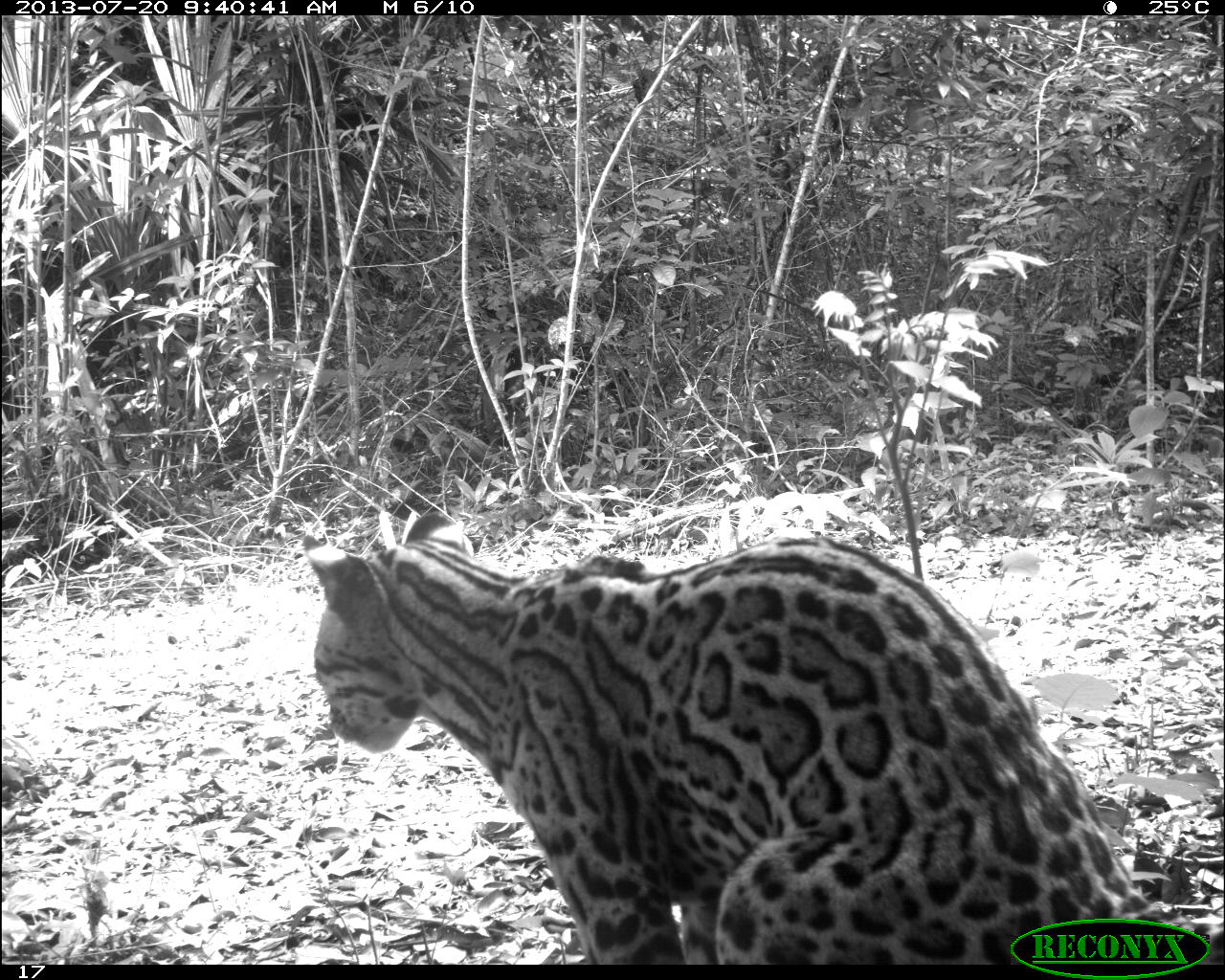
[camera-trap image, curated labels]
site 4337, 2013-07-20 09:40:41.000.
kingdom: Animalia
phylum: Chordata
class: Mammalia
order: Carnivora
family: Felidae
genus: Leopardus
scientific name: Leopardus pardalis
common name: ocelot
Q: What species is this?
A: Leopardus pardalis (ocelot).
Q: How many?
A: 1.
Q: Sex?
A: Female.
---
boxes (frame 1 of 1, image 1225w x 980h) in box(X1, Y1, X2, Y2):
leopardus pardalis: box(300, 509, 1225, 963)